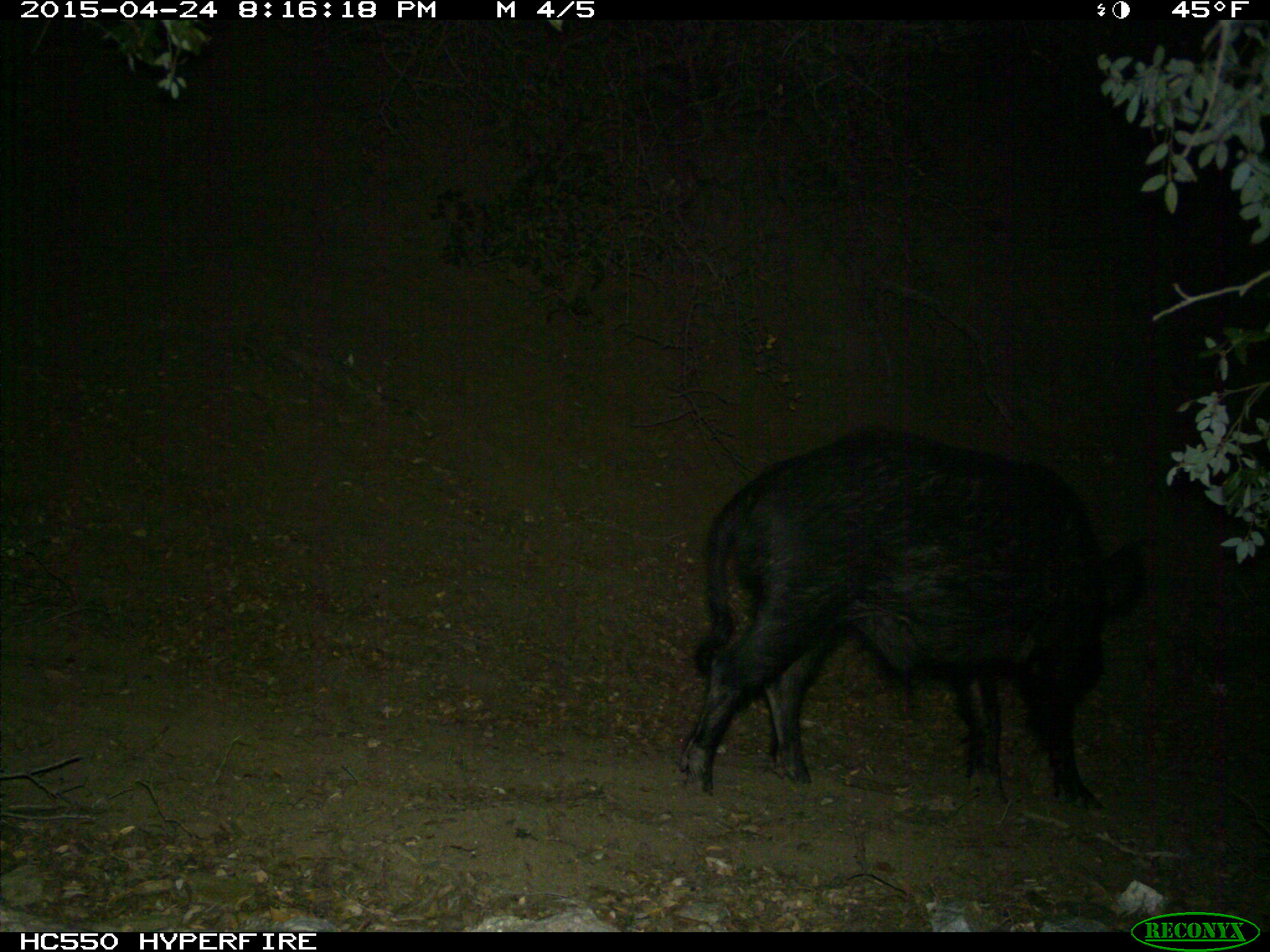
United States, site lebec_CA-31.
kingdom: Animalia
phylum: Chordata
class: Mammalia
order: Artiodactyla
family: Suidae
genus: Sus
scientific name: Sus scrofa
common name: wild boar